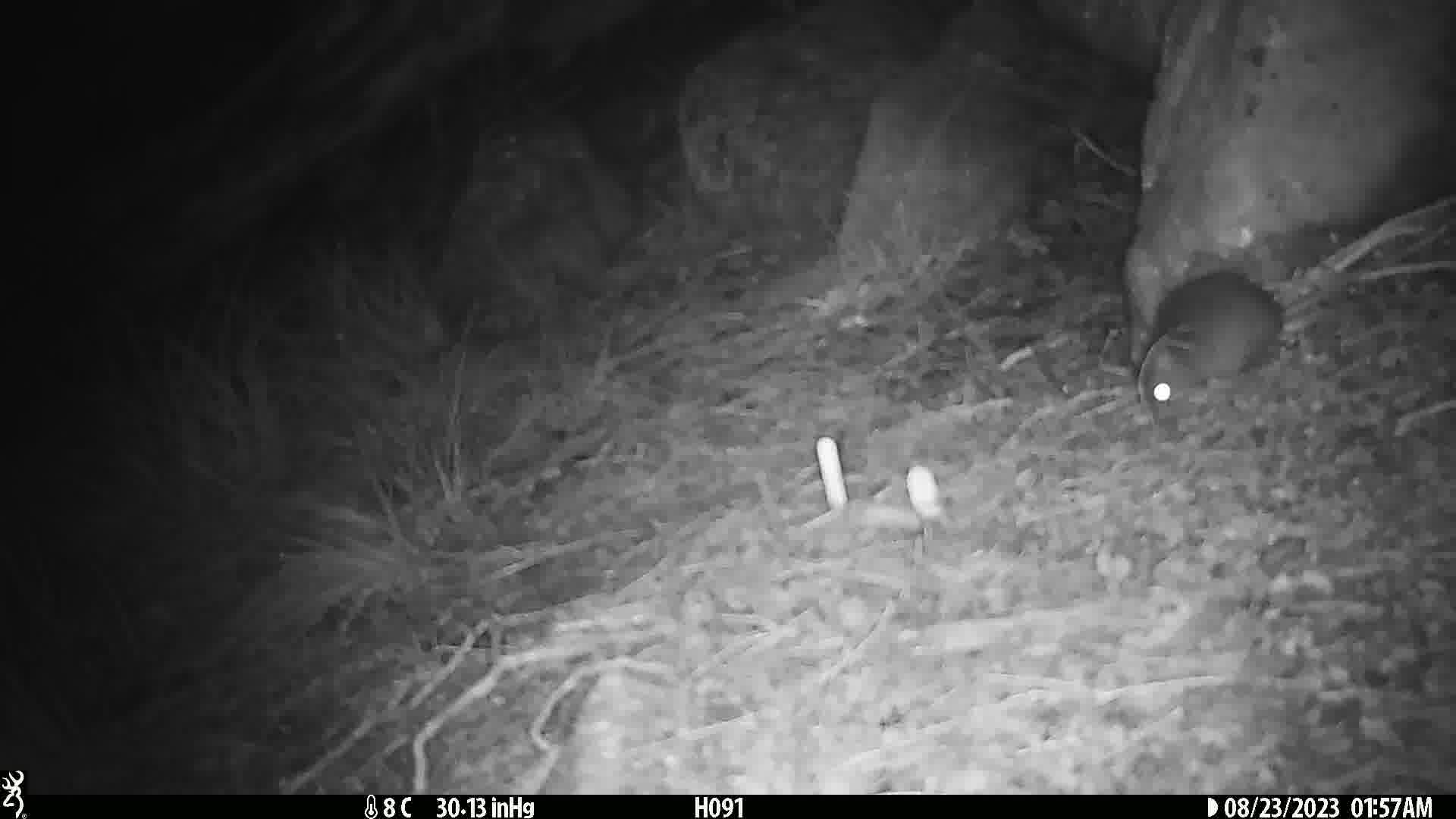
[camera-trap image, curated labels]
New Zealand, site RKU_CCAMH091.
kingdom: Animalia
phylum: Chordata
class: Mammalia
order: Rodentia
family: Muridae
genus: Rattus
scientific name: Rattus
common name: rat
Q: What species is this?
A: Rat (Rattus).